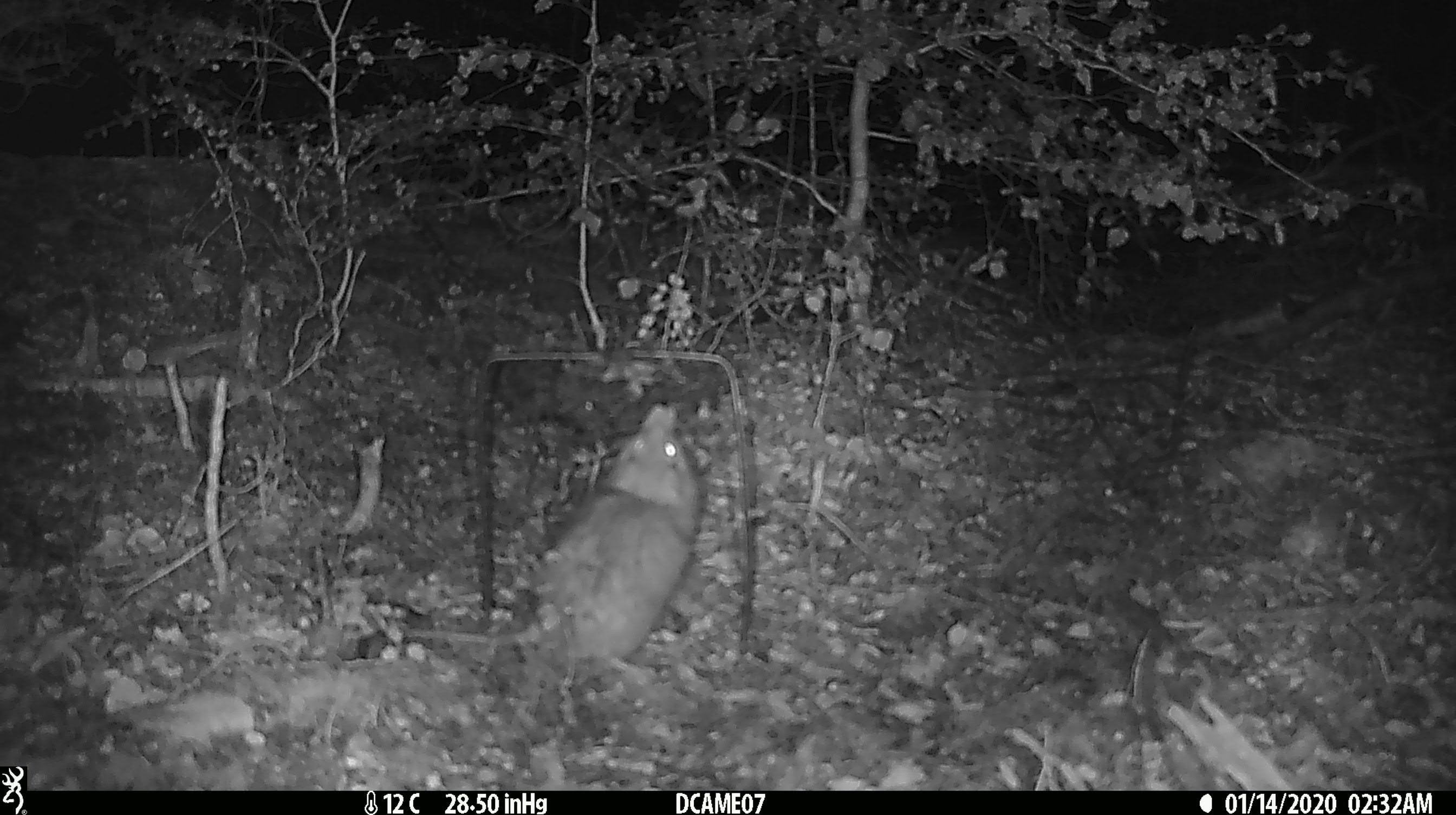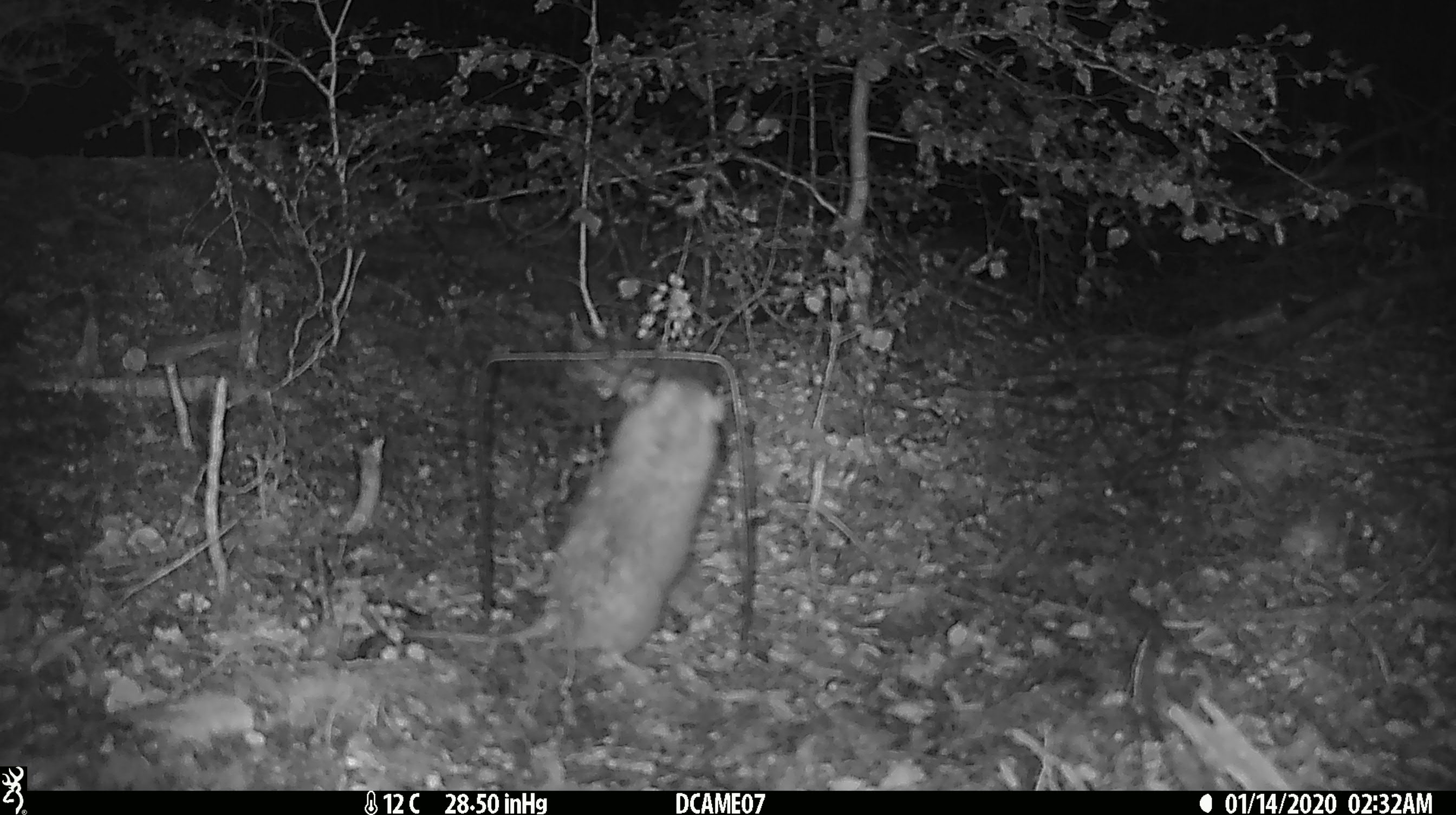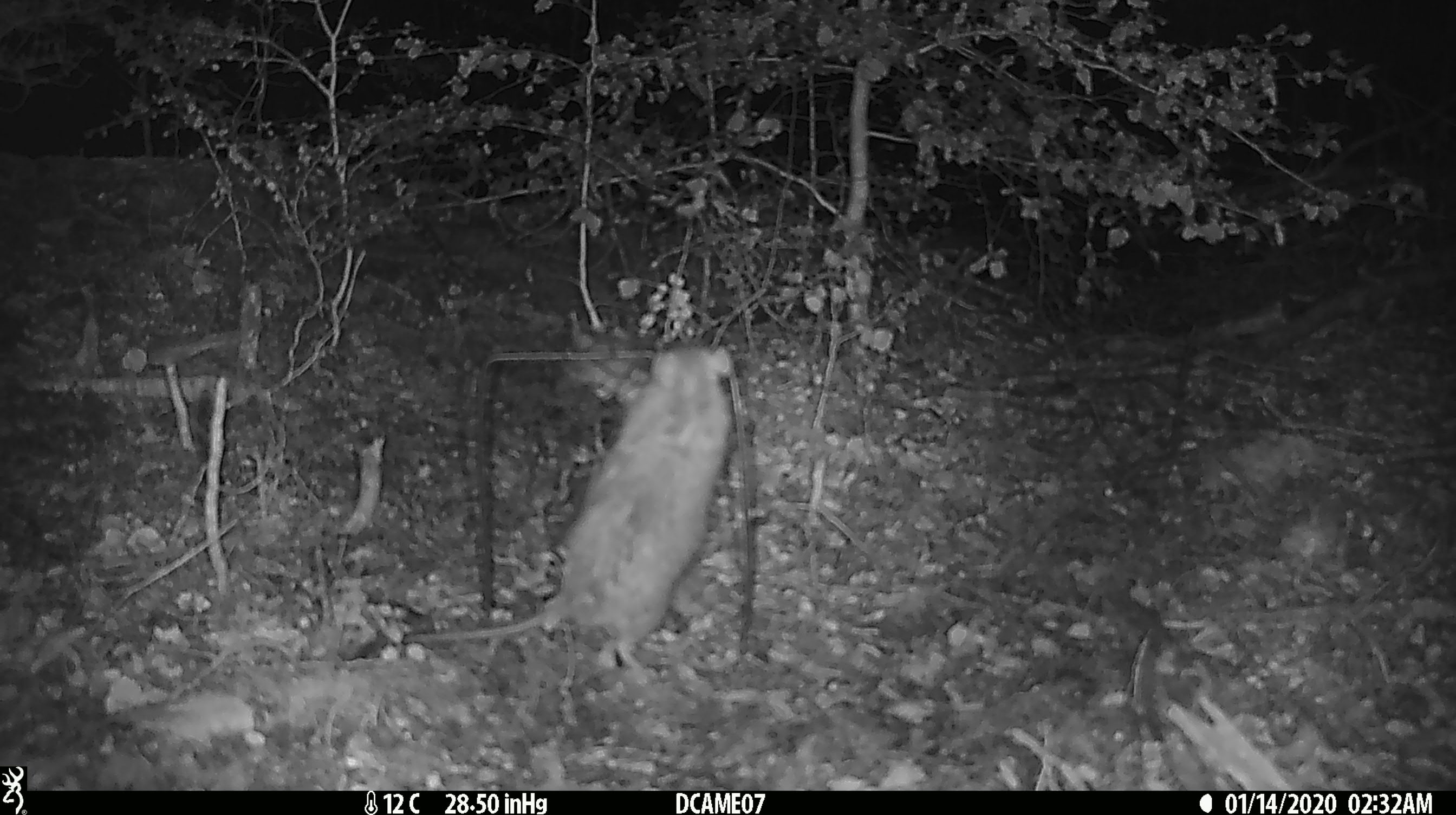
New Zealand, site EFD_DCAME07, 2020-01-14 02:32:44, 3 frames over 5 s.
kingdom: Animalia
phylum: Chordata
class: Mammalia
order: Rodentia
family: Muridae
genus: Rattus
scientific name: Rattus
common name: rat